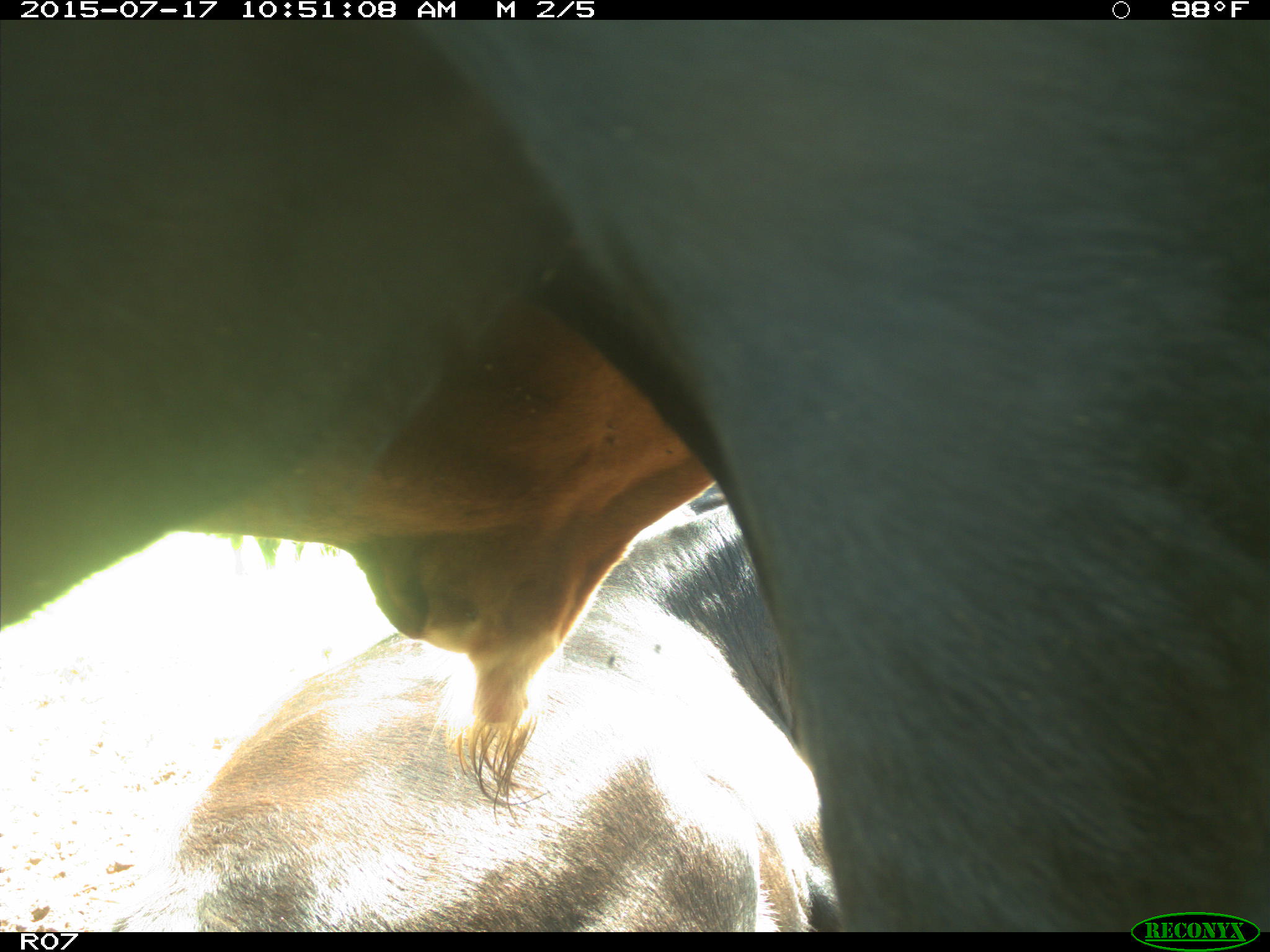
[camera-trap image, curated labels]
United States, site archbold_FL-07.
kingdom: Animalia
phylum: Chordata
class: Mammalia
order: Artiodactyla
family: Bovidae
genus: Bos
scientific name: Bos taurus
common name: domestic cow